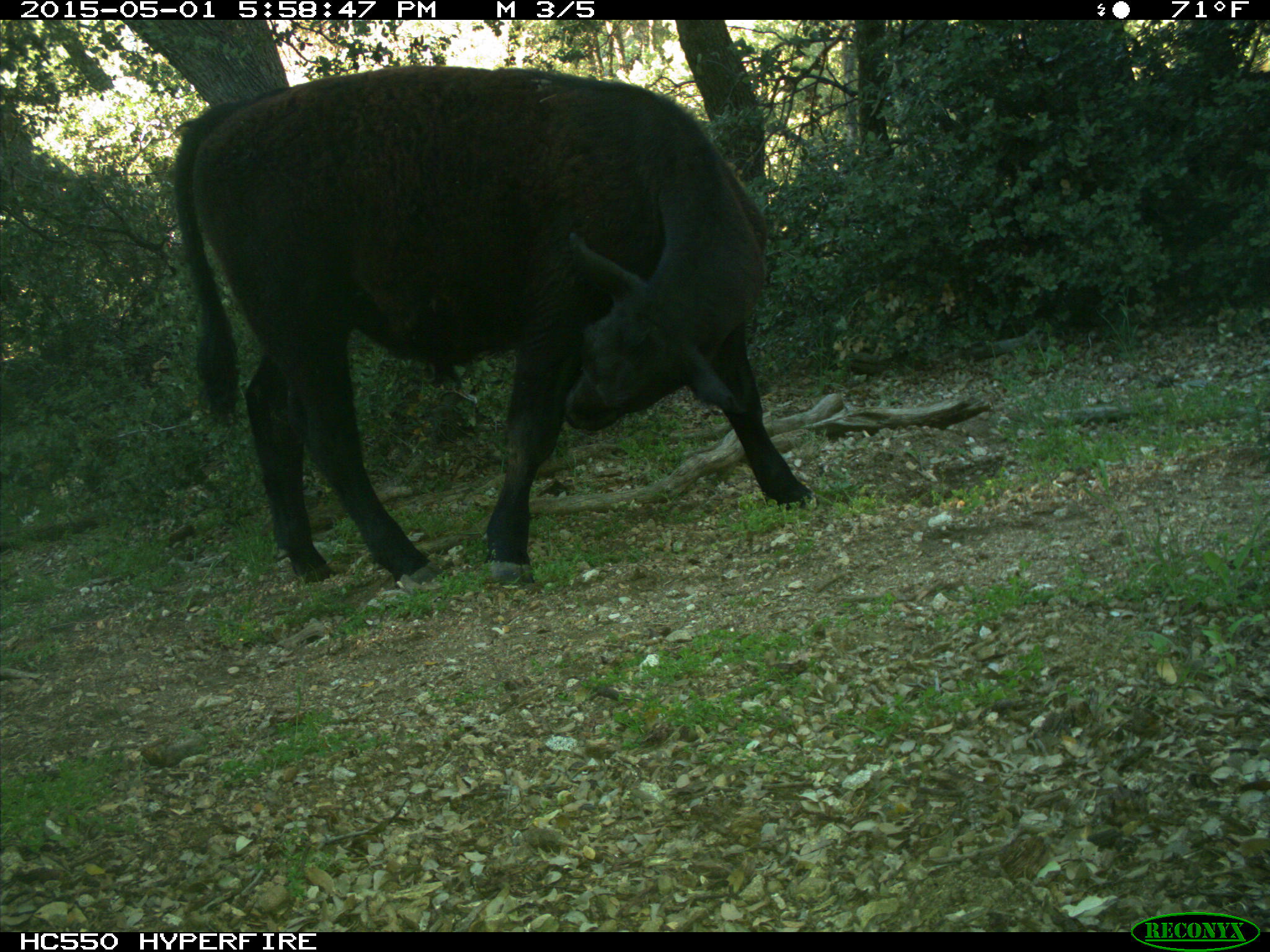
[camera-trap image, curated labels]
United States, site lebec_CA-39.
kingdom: Animalia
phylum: Chordata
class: Mammalia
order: Artiodactyla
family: Bovidae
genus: Bos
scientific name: Bos taurus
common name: domestic cow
Bos taurus (domestic cow).